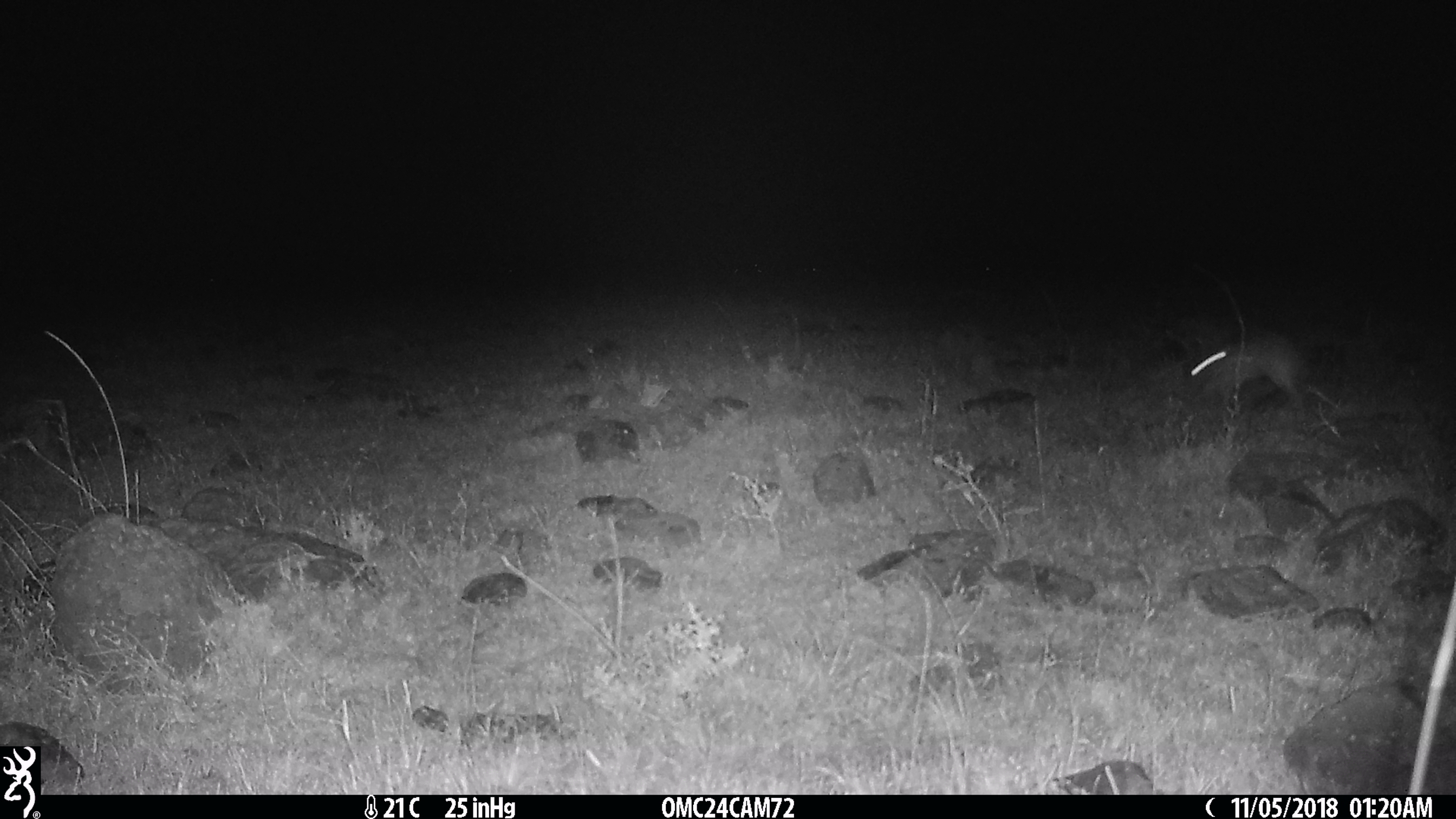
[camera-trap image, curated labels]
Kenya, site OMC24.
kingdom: Animalia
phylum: Chordata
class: Mammalia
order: Lagomorpha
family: Leporidae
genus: Lepus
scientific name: Lepus capensis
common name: cape hare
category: hare